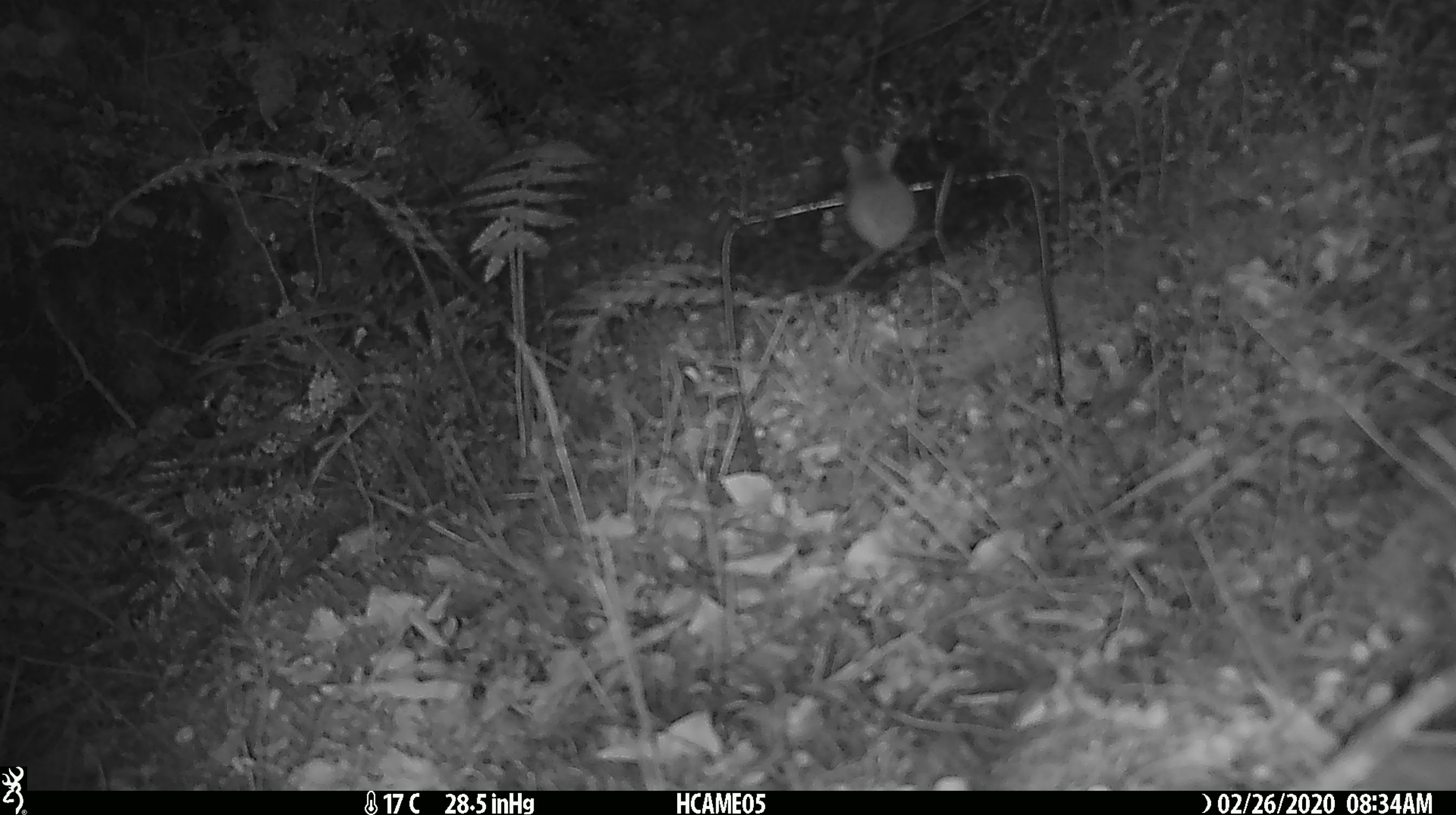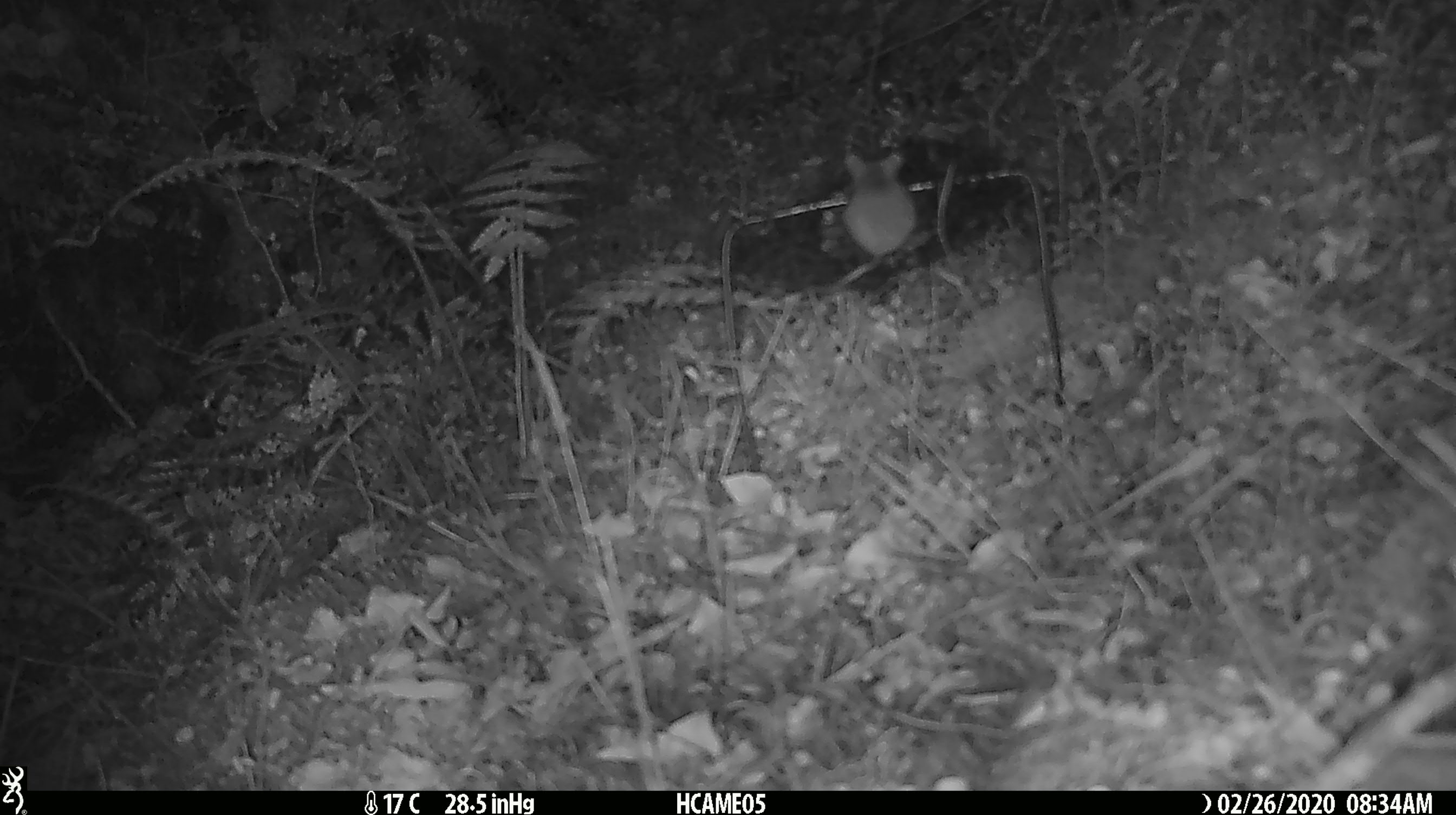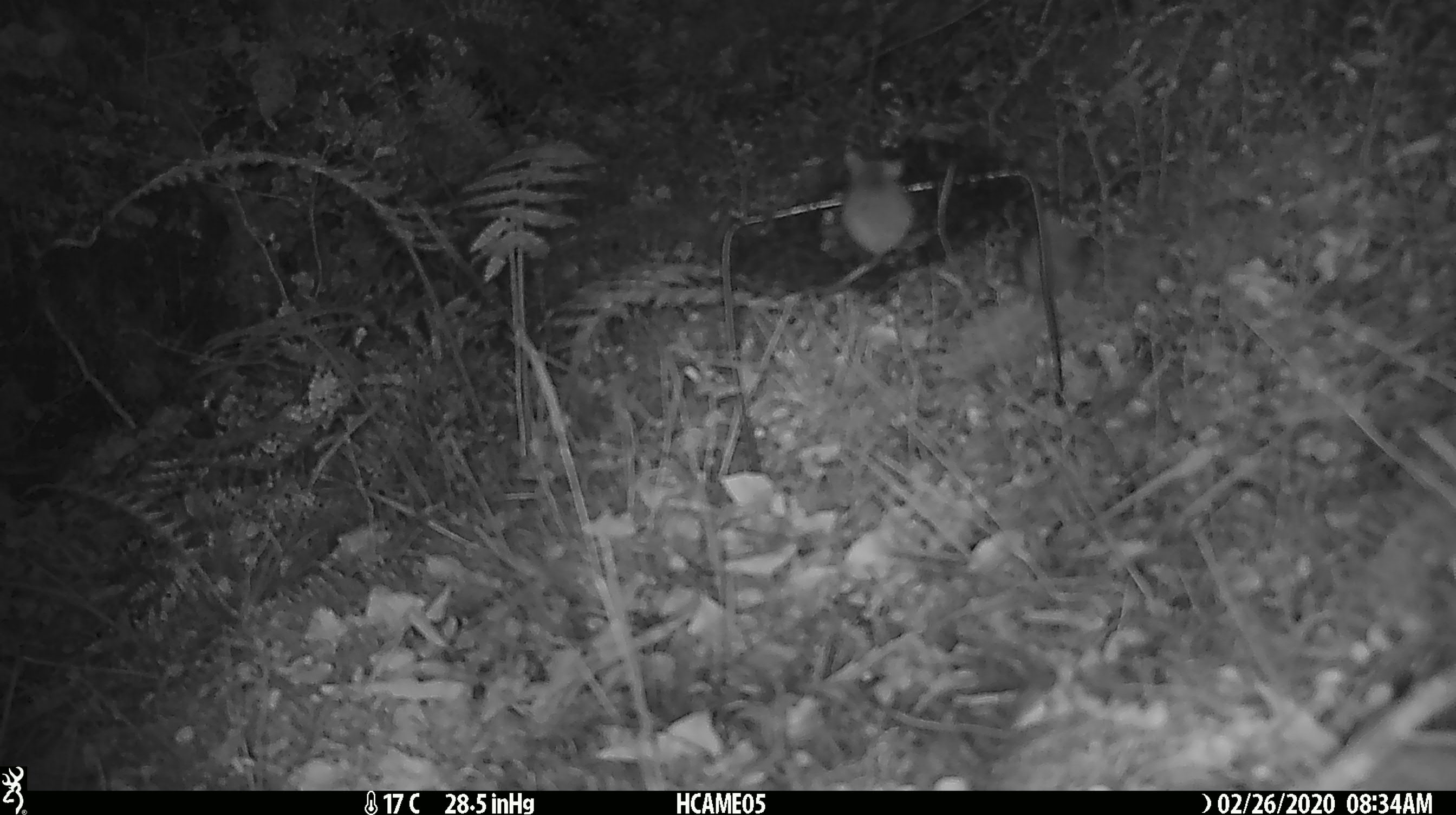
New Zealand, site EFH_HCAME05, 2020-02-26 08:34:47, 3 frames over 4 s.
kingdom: Animalia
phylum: Chordata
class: Mammalia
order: Rodentia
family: Muridae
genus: Mus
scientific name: Mus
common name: mouse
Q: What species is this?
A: Mouse (Mus).